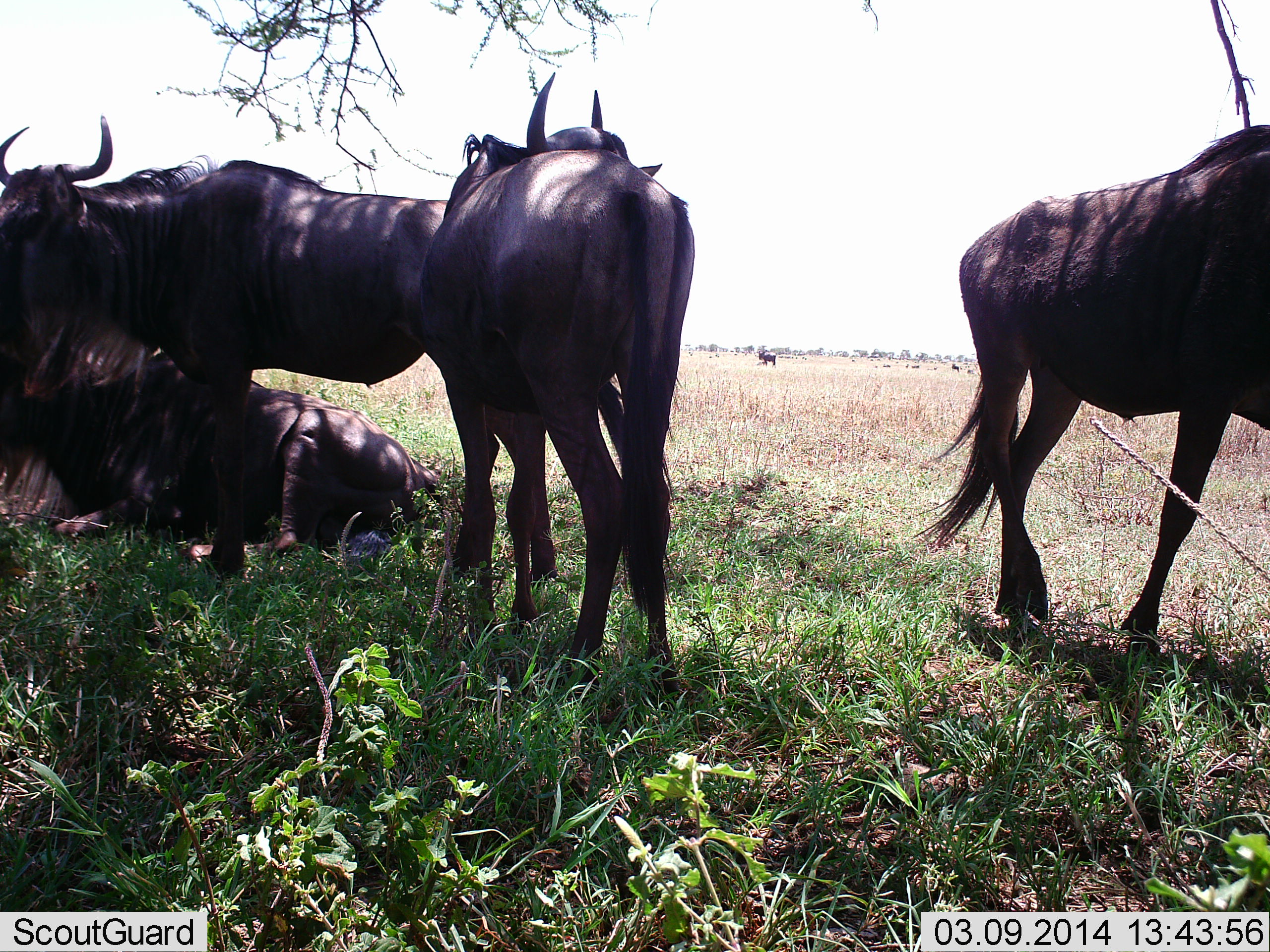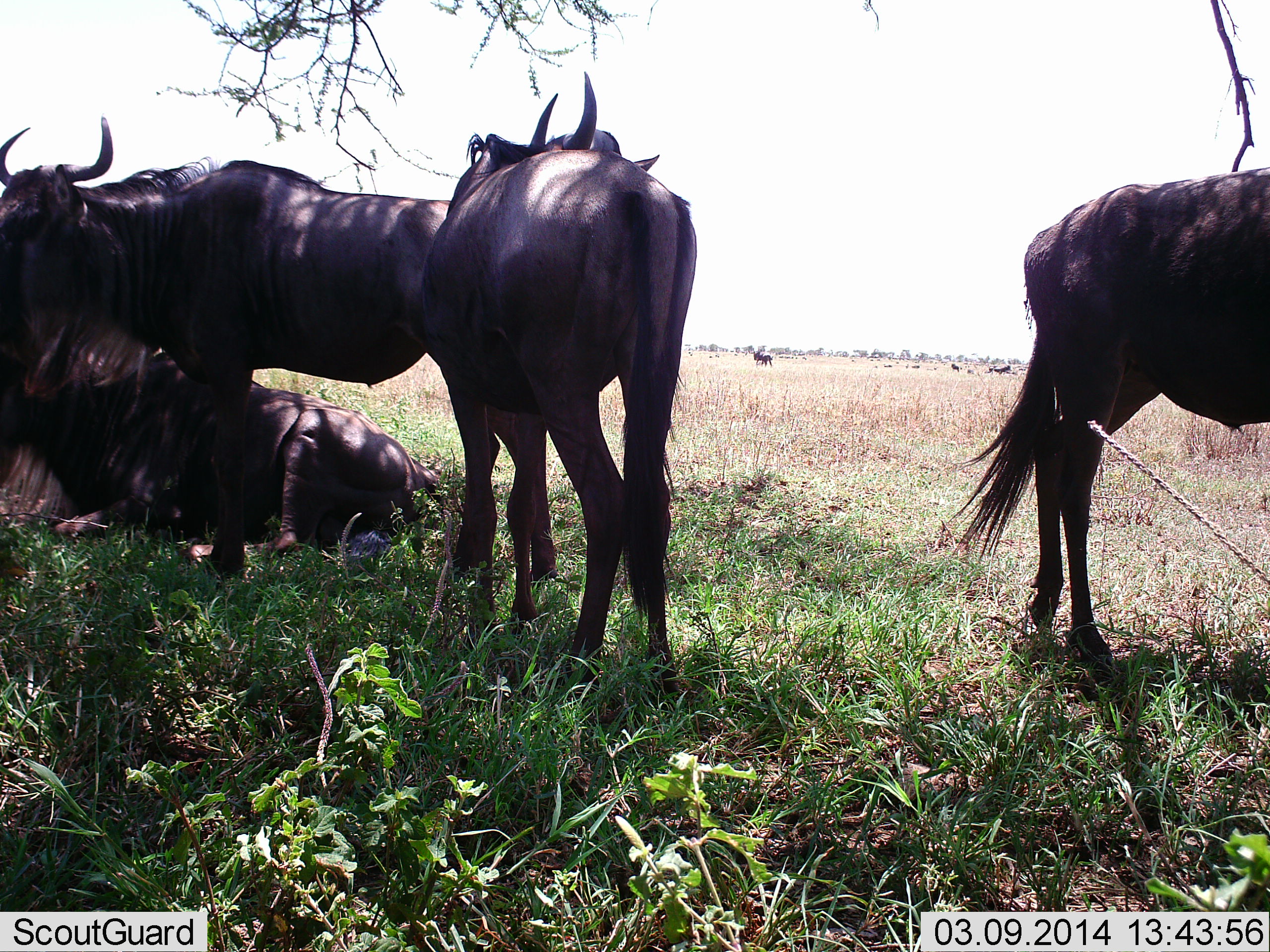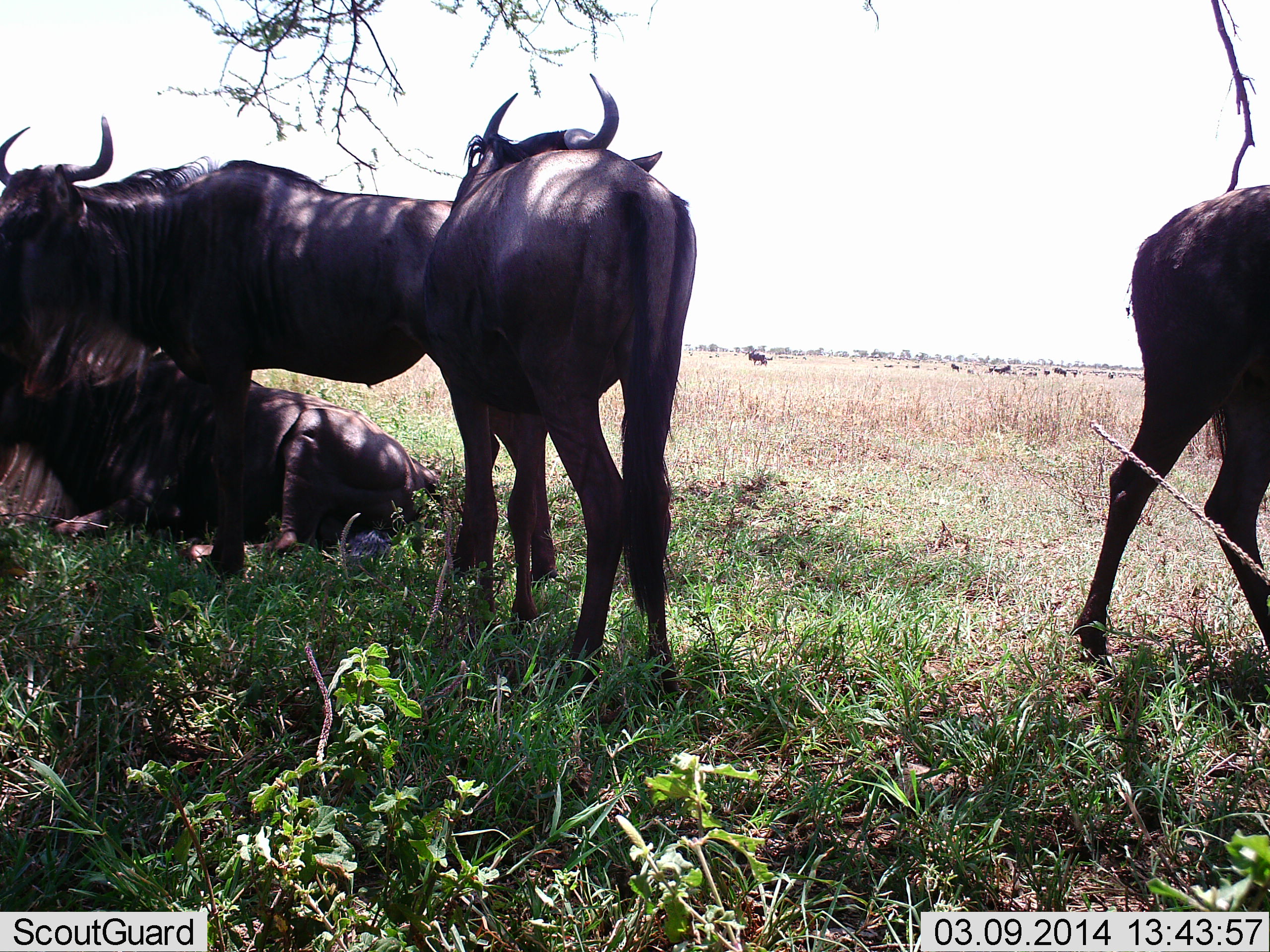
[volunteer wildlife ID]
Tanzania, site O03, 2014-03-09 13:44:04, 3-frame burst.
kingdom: Animalia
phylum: Chordata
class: Mammalia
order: Artiodactyla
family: Bovidae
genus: Connochaetes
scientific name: Connochaetes taurinus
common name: blue wildebeest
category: wildebeest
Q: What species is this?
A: Wildebeest (blue wildebeest) (Connochaetes taurinus).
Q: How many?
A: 4.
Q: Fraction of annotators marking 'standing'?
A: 80%.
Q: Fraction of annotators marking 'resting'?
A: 90%.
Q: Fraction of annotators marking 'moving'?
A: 50%.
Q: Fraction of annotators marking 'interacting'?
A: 0%.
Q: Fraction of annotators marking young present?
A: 0%.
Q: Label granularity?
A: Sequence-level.